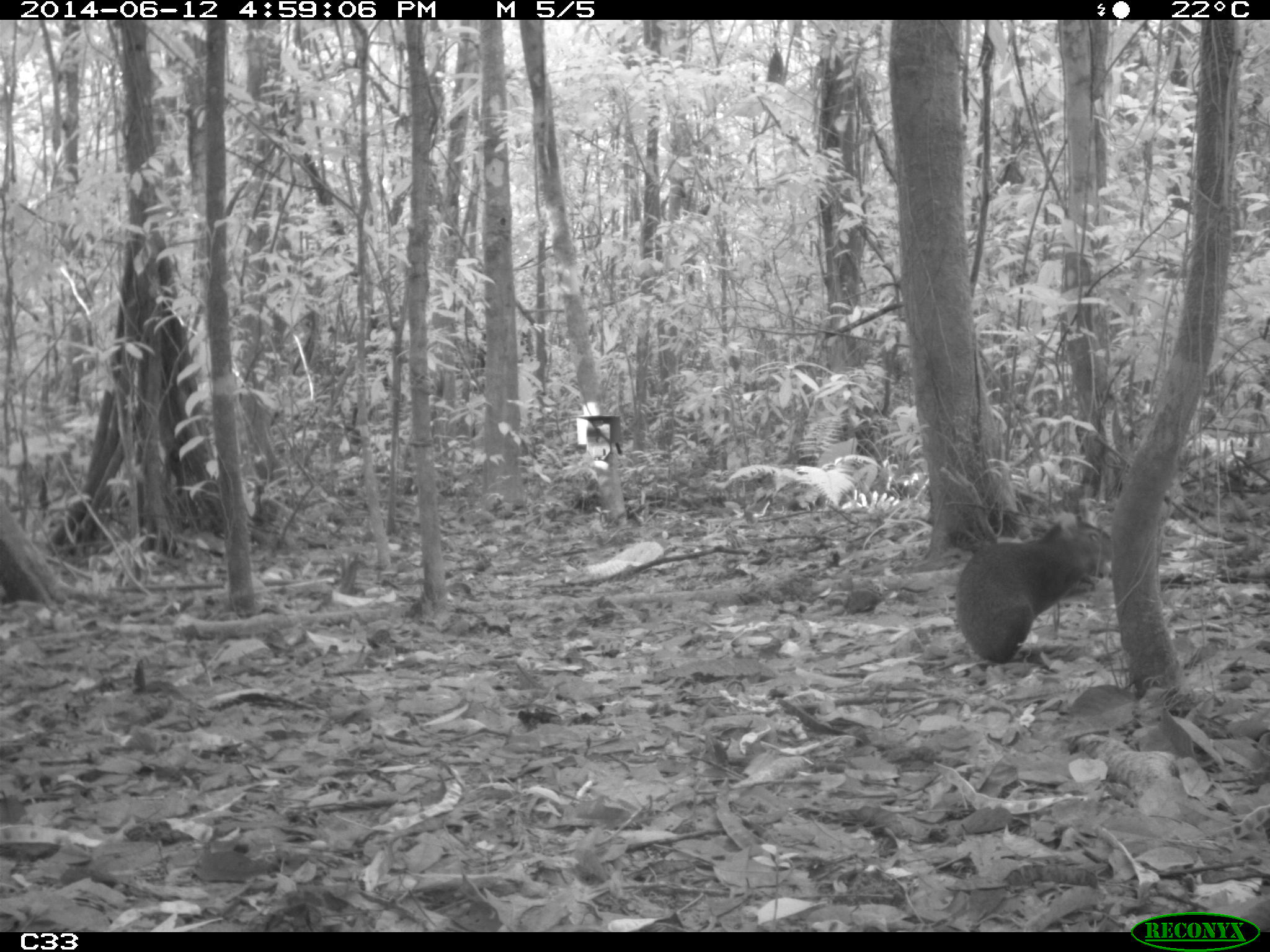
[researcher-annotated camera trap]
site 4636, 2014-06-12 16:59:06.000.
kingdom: Animalia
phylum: Chordata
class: Mammalia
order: Rodentia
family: Dasyproctidae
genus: Dasyprocta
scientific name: Dasyprocta leporina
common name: red-rumped agouti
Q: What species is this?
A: Dasyprocta leporina (red-rumped agouti).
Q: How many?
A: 1.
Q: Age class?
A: Adult.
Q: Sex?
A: Male.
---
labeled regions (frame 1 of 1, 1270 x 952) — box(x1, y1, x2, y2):
dasyprocta leporina: box(955, 512, 1115, 665)